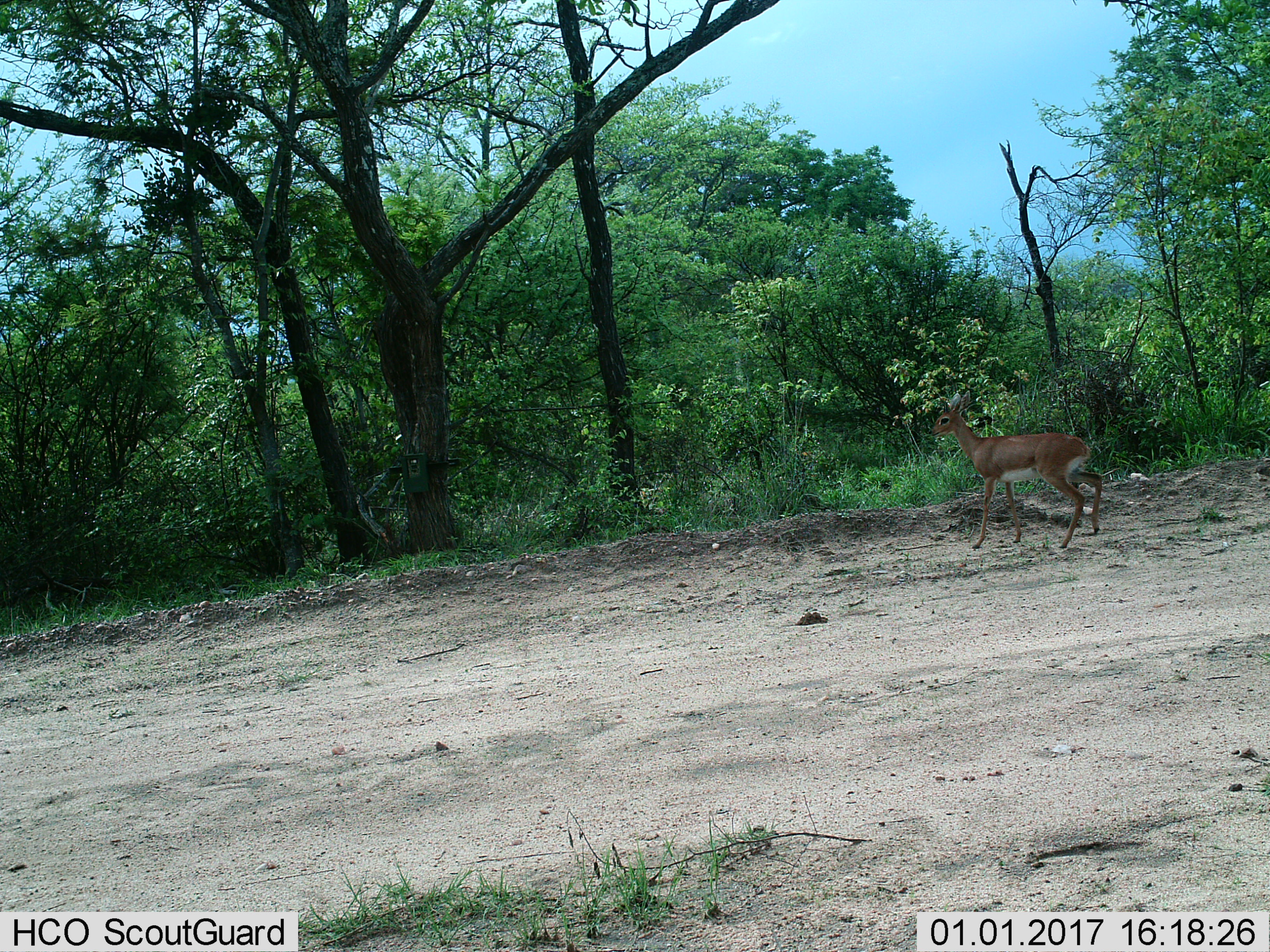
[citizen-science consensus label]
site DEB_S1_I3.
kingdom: Animalia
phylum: Chordata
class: Mammalia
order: Artiodactyla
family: Bovidae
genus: Raphicerus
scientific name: Raphicerus campestris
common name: steenbok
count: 1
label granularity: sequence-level